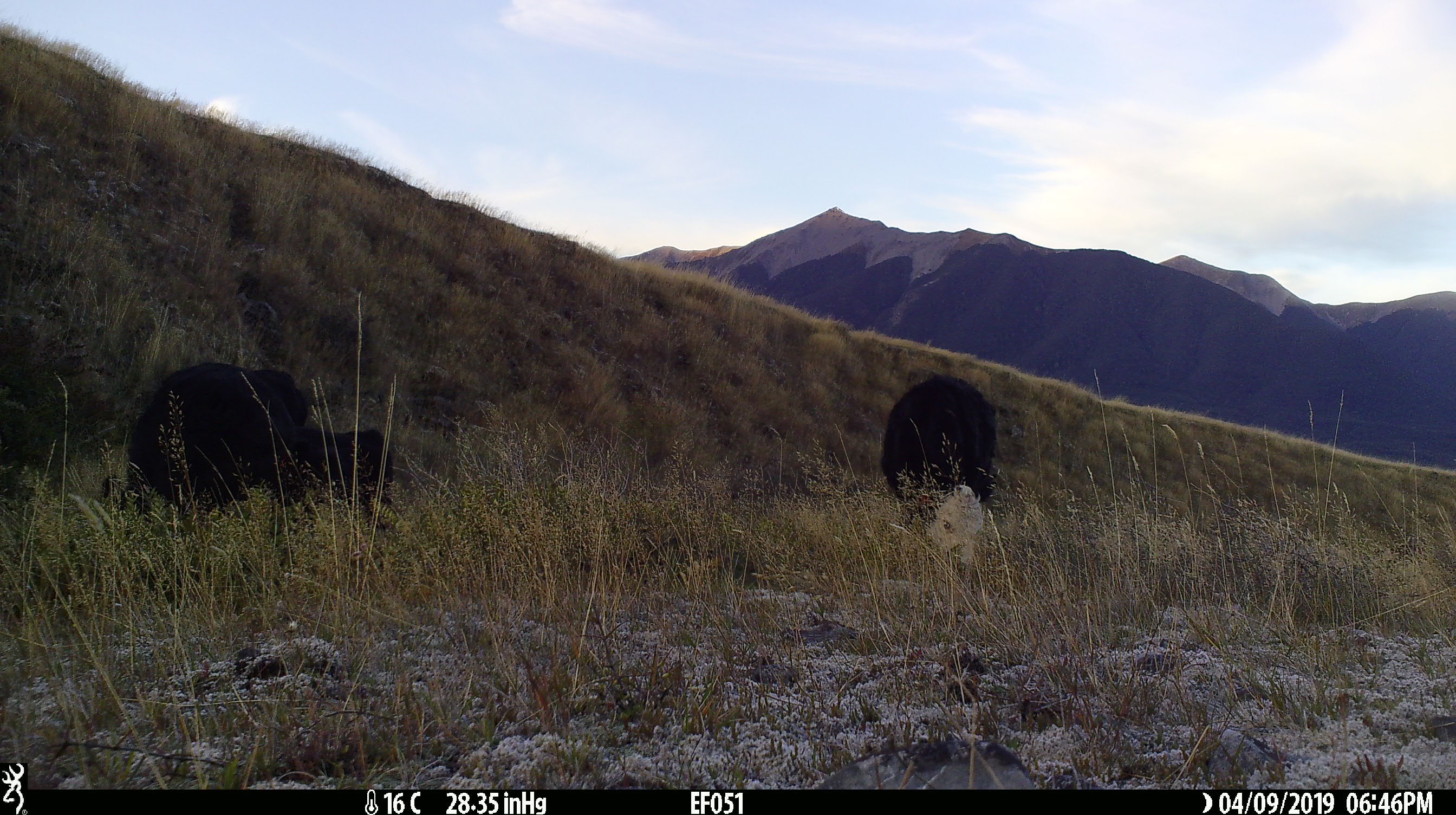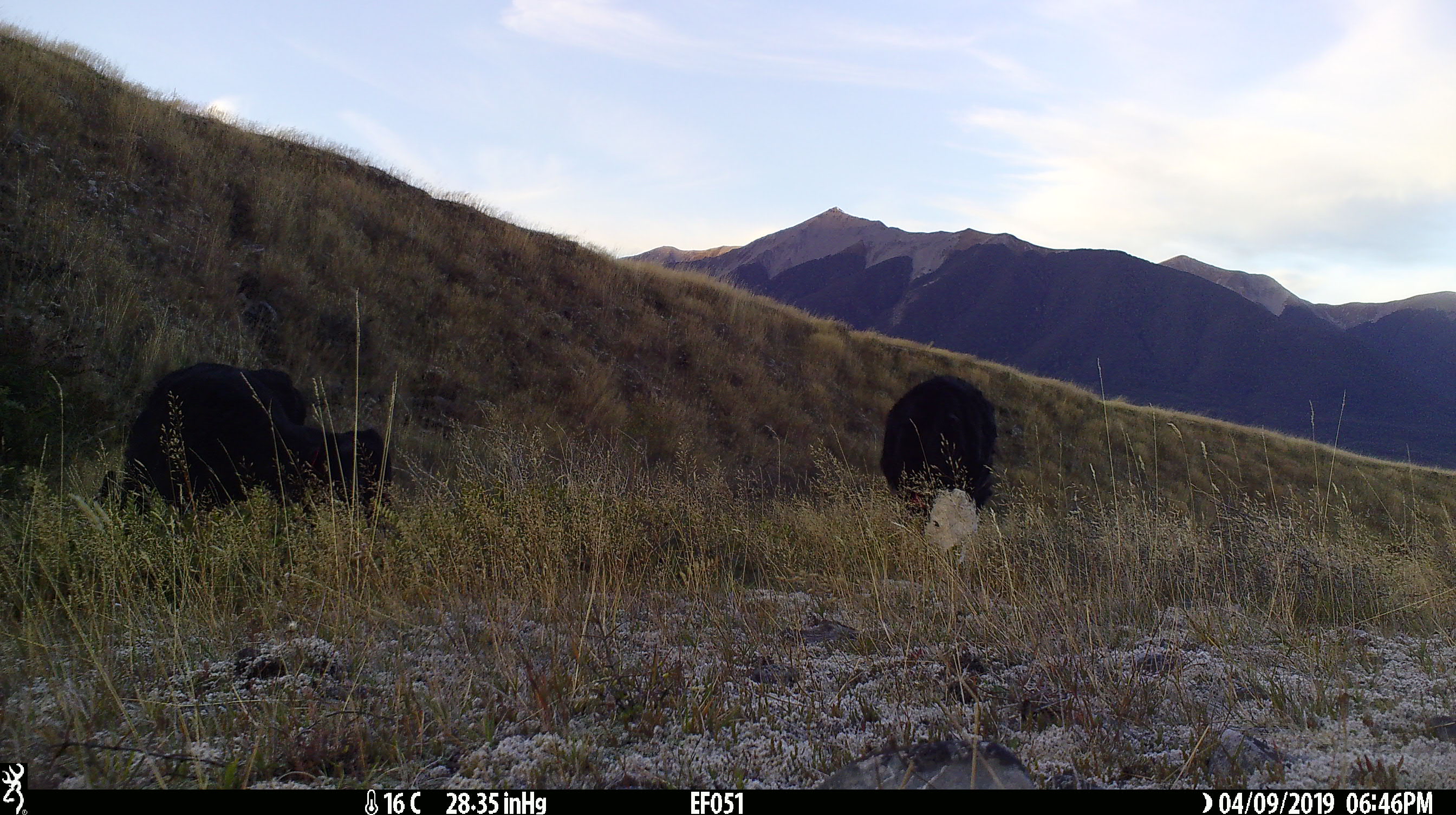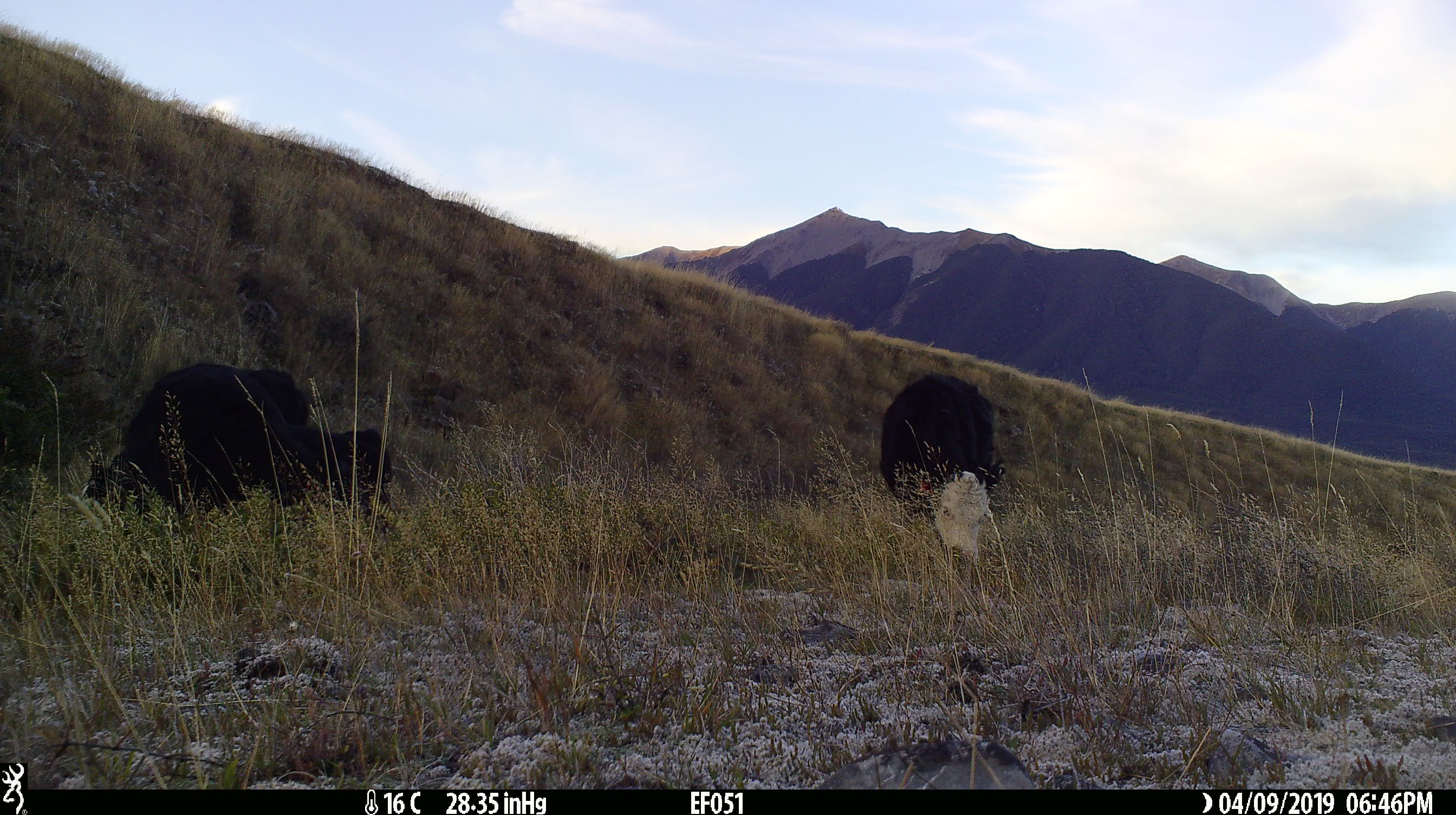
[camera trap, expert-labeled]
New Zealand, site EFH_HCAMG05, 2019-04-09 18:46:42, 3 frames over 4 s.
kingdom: Animalia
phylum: Chordata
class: Mammalia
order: Artiodactyla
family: Bovidae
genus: Bos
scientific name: Bos taurus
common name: domestic cow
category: cow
Cow (domestic cow) (Bos taurus).